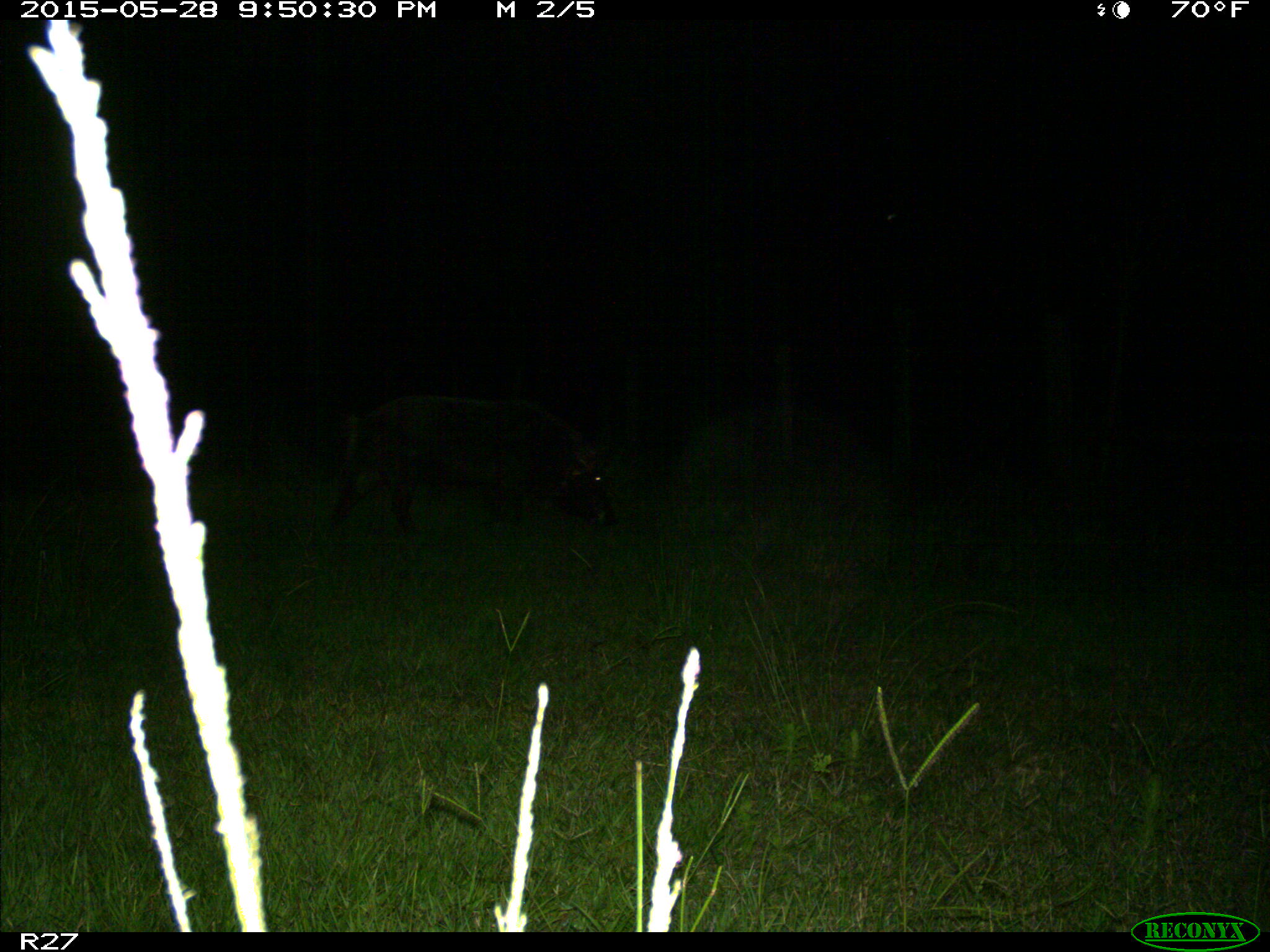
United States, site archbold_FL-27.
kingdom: Animalia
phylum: Chordata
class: Mammalia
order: Artiodactyla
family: Suidae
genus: Sus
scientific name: Sus scrofa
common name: wild boar